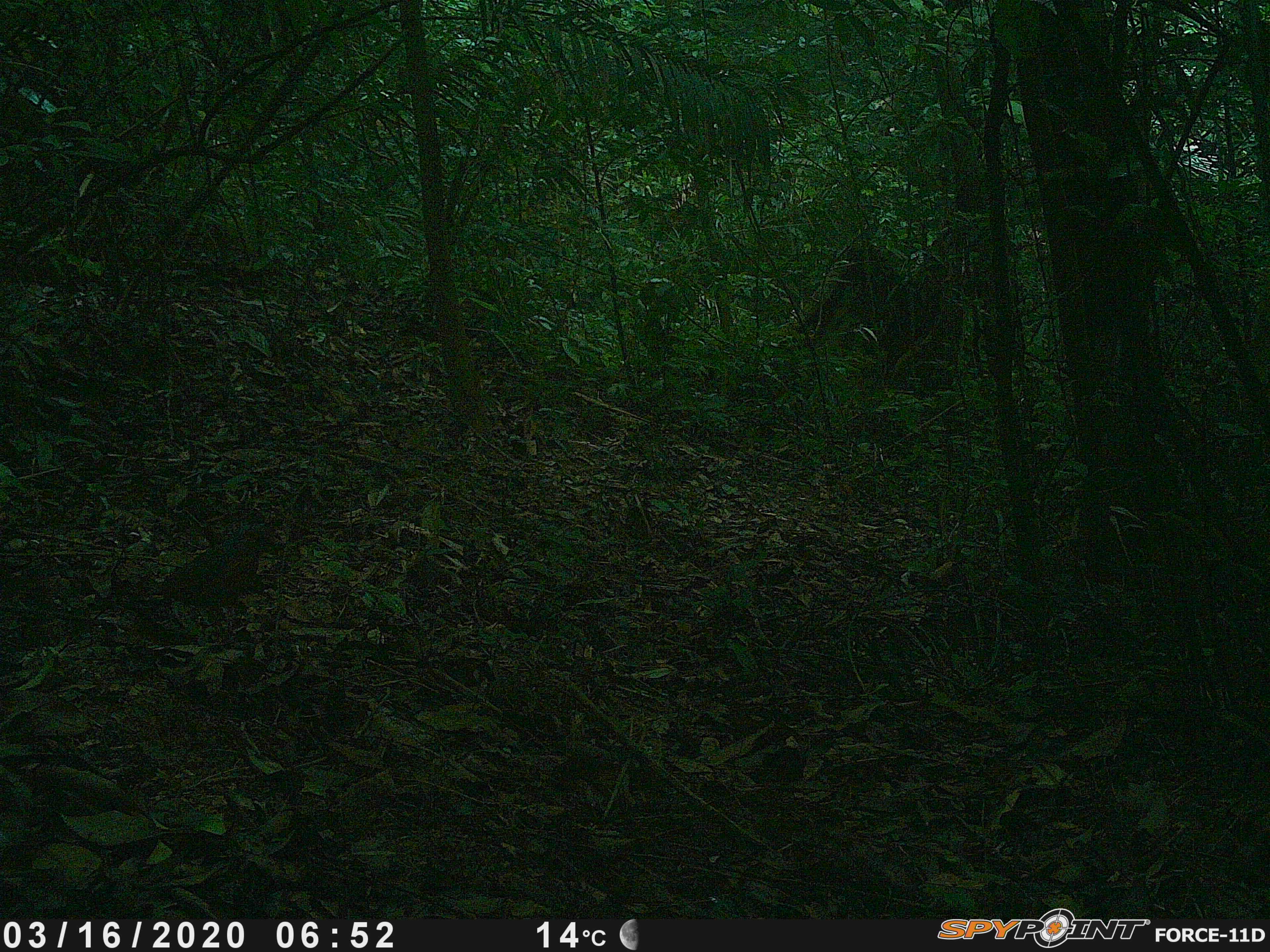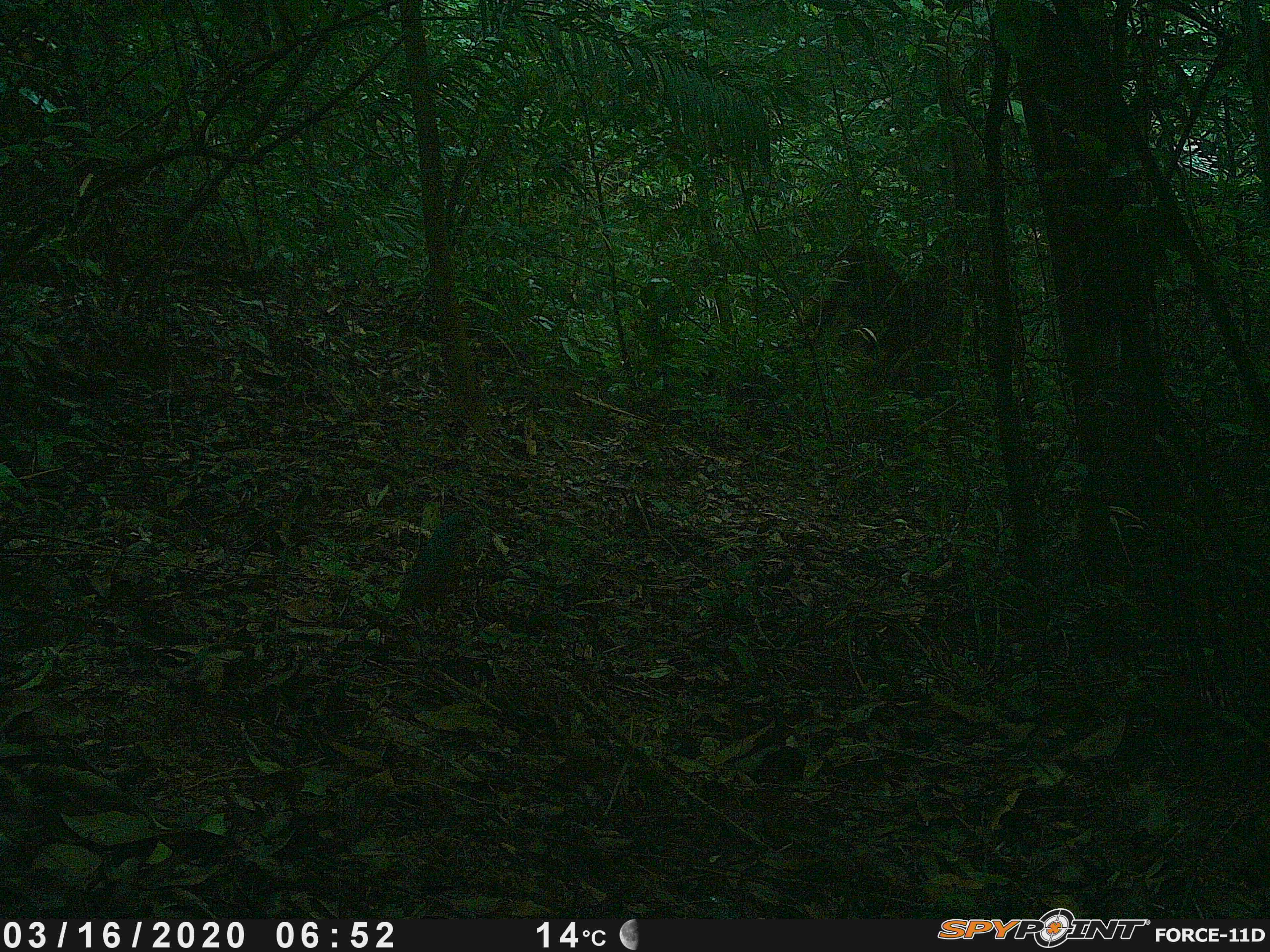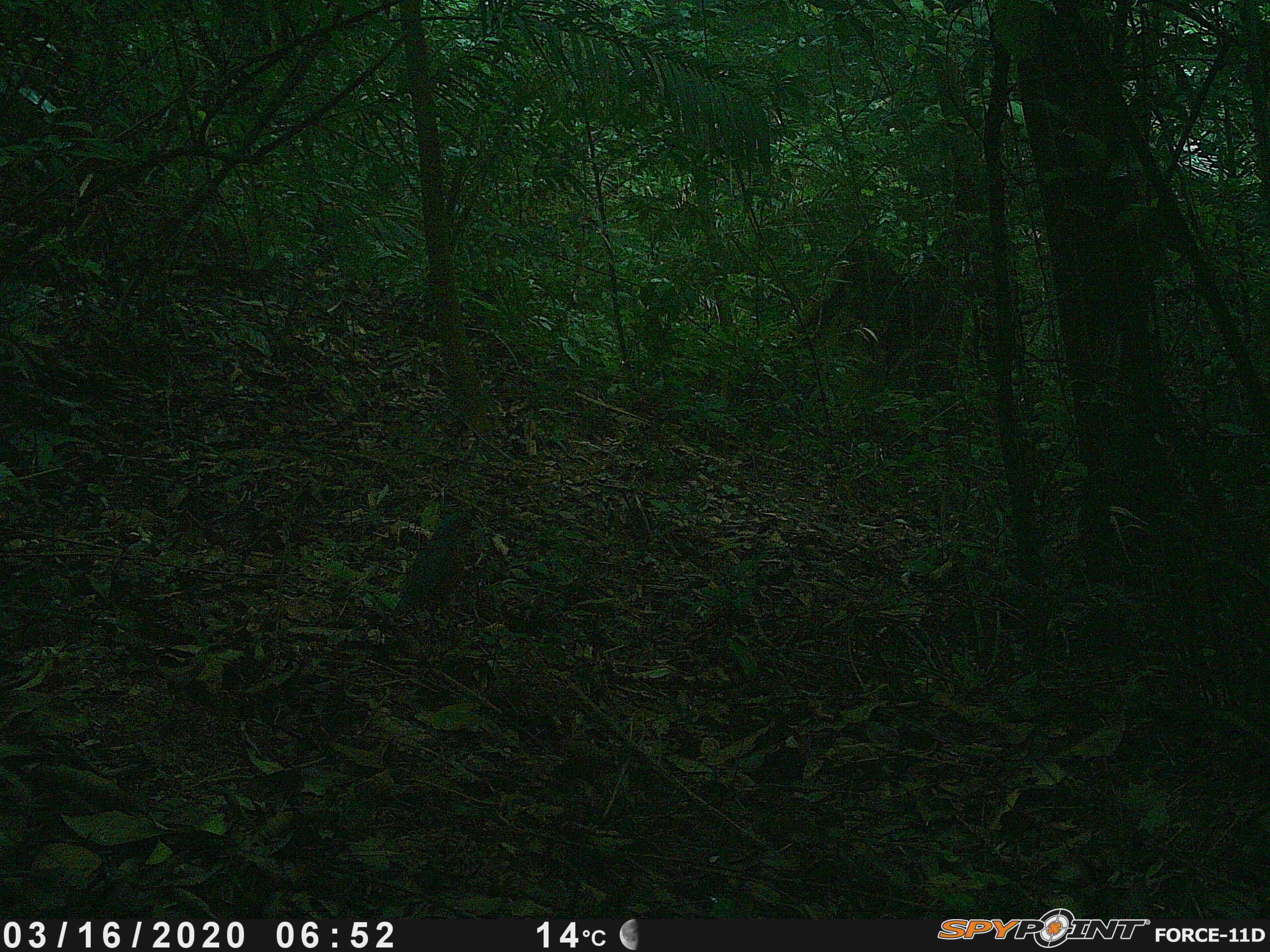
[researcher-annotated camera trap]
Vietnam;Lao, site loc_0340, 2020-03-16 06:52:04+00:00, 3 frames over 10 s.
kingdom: Animalia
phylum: Chordata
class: Aves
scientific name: Aves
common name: bird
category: unidentified bird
Unidentified bird (bird) (Aves). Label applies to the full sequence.